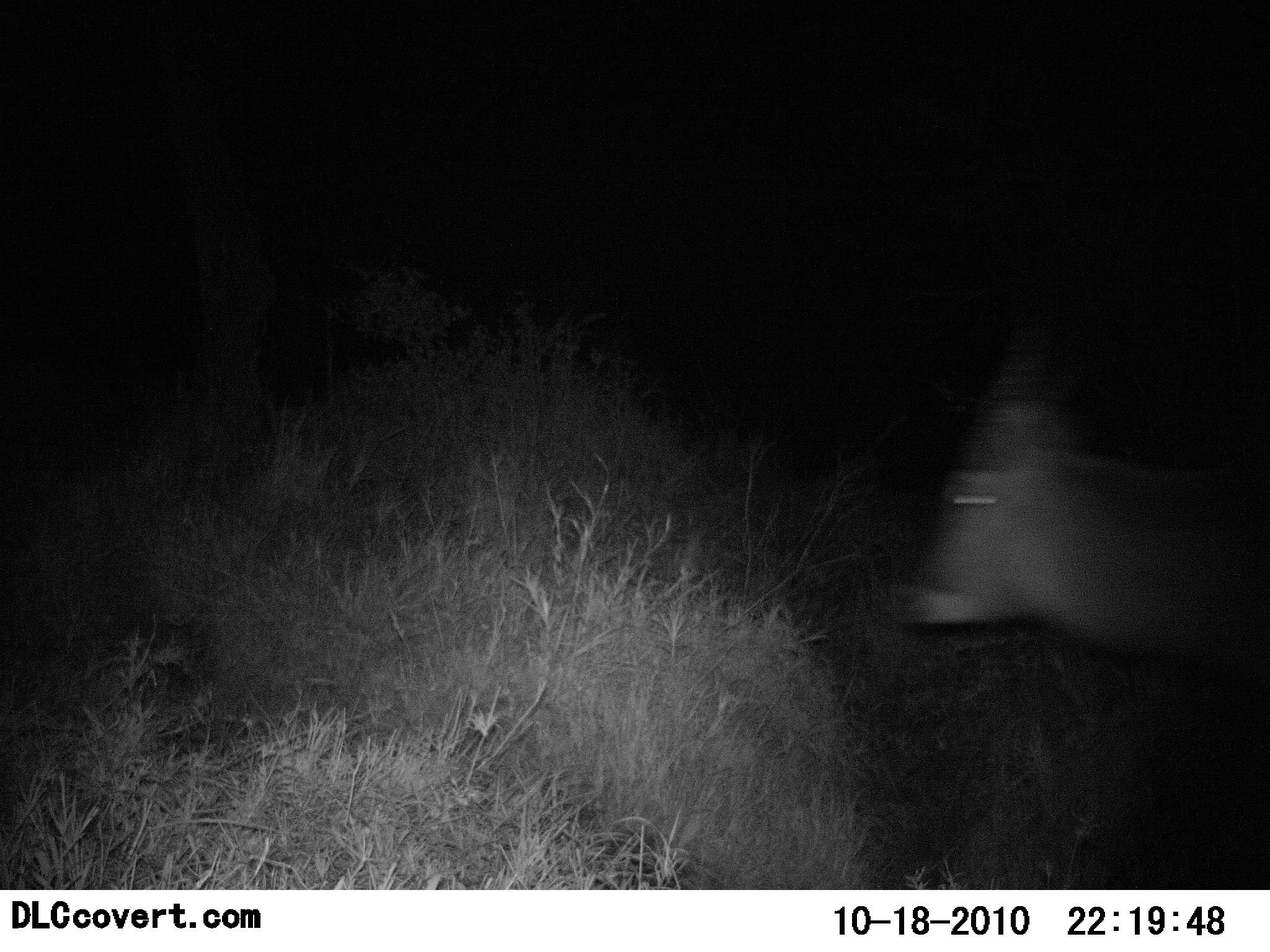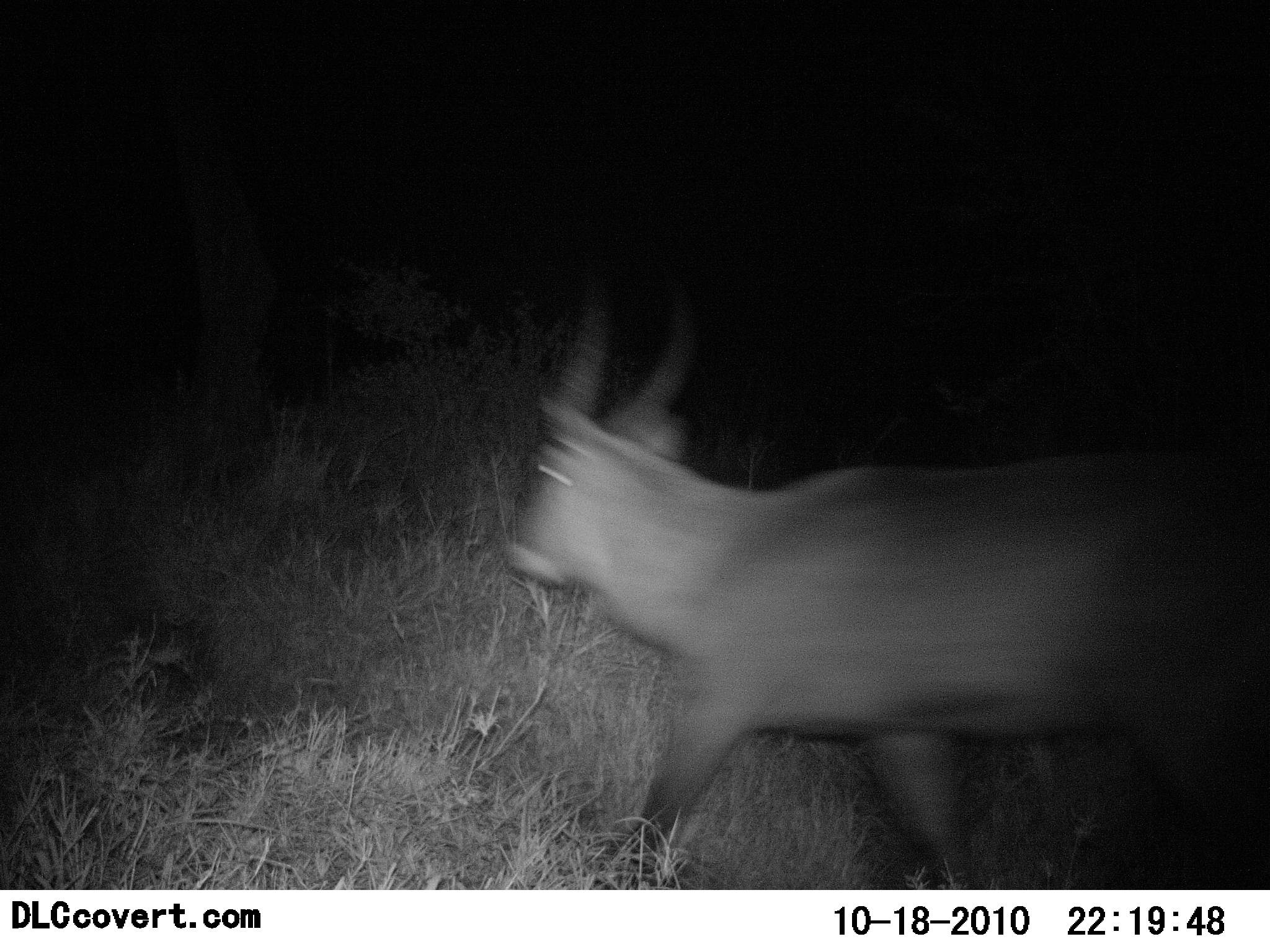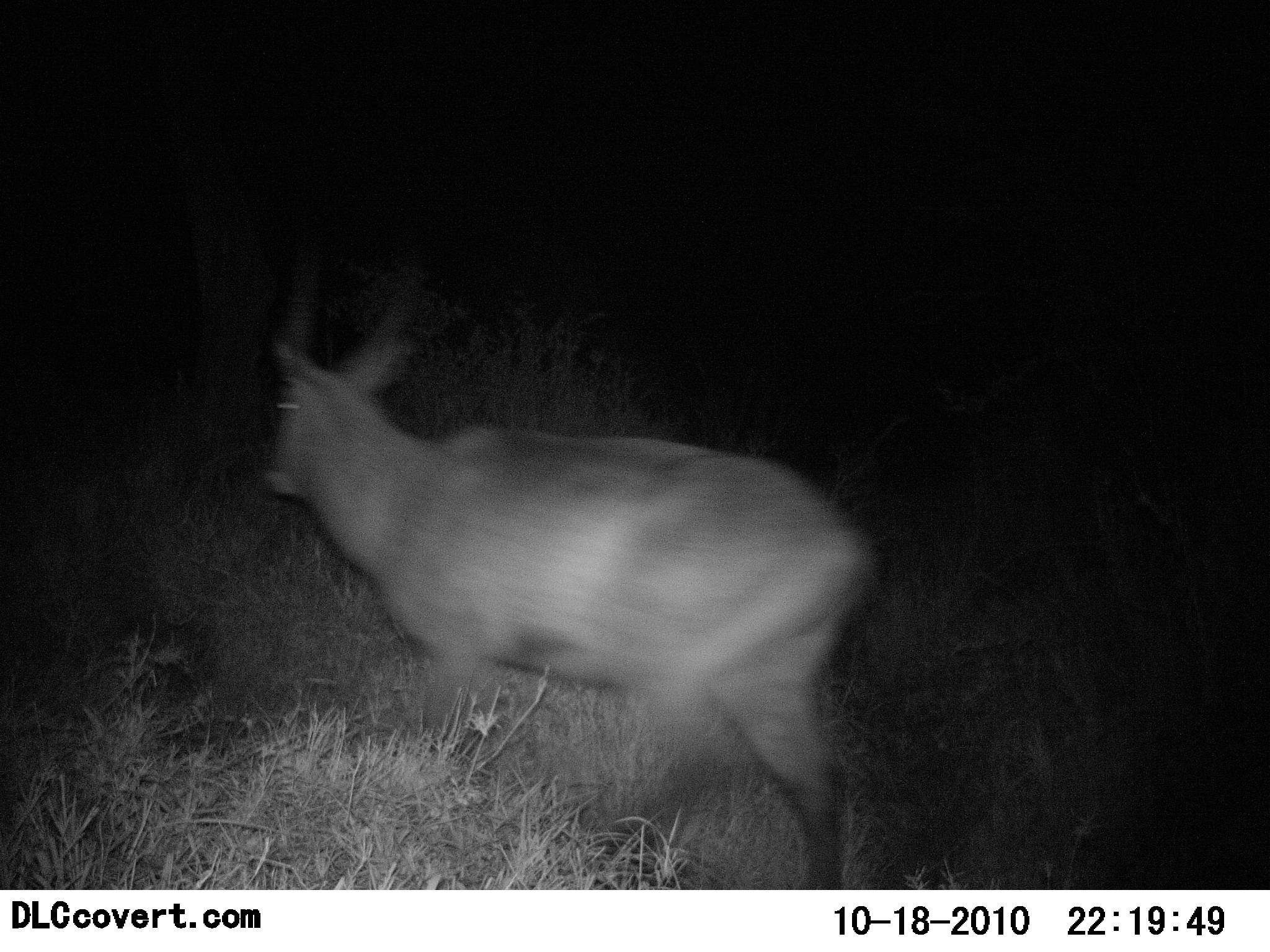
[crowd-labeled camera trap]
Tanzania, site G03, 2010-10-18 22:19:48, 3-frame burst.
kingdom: Animalia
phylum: Chordata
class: Mammalia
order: Artiodactyla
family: Bovidae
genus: Kobus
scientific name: Kobus ellipsiprymnus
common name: waterbuck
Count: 1.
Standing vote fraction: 0%.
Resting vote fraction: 0%.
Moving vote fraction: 100%.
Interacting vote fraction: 0%.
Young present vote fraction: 0%.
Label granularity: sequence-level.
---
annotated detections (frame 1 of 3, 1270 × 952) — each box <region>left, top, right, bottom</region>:
animal: <region>893, 329, 1270, 643</region>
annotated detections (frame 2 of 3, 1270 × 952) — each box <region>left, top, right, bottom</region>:
animal: <region>499, 270, 1269, 891</region>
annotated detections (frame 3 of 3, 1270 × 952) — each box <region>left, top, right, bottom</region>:
animal: <region>260, 241, 882, 889</region>